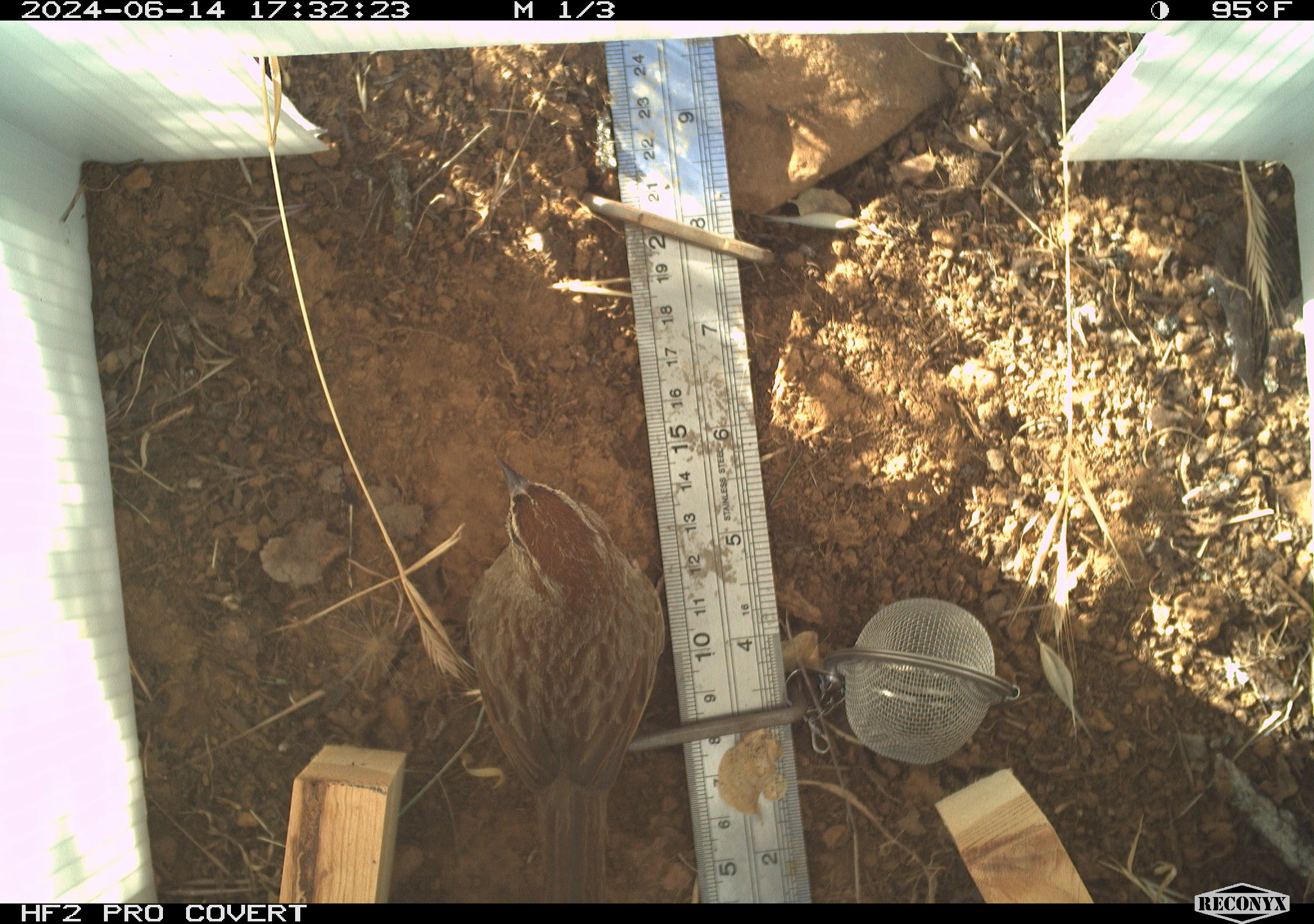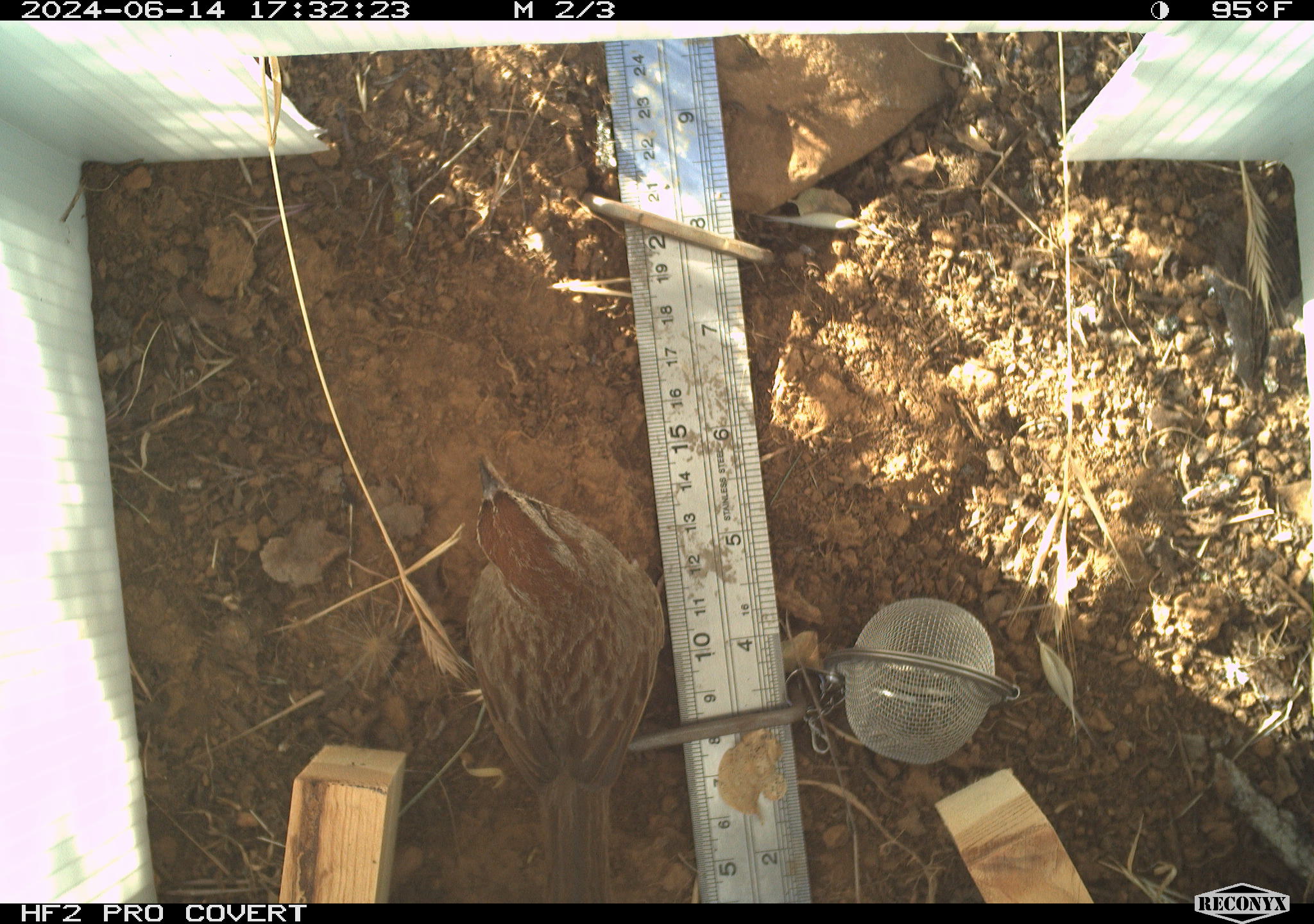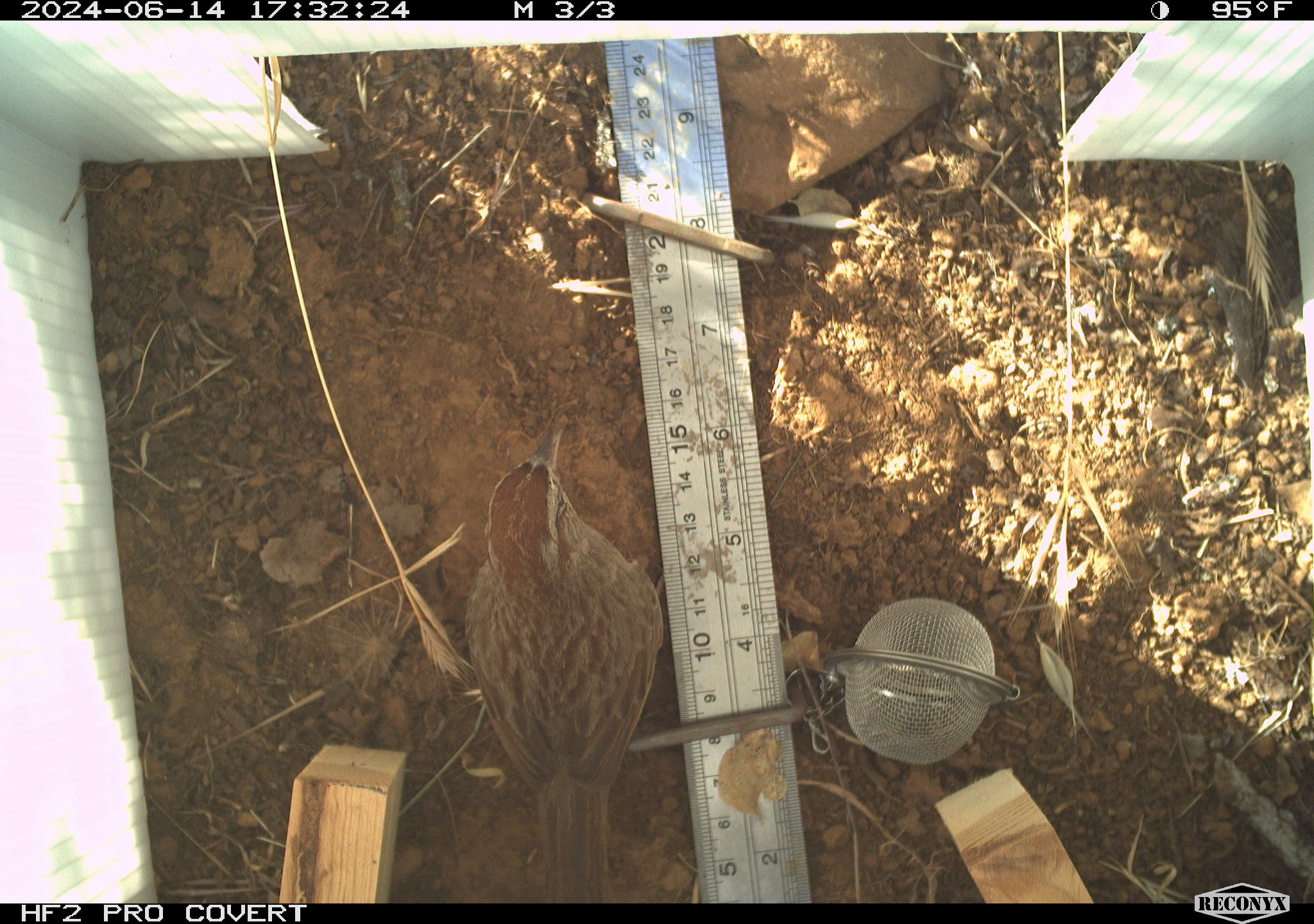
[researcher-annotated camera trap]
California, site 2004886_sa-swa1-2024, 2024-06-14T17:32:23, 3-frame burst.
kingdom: Animalia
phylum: Chordata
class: Aves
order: Passeriformes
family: Passerellidae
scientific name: Passerellidae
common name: new world sparrows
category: passerellidae family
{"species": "passerellidae family (new world sparrows) (Passerellidae)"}